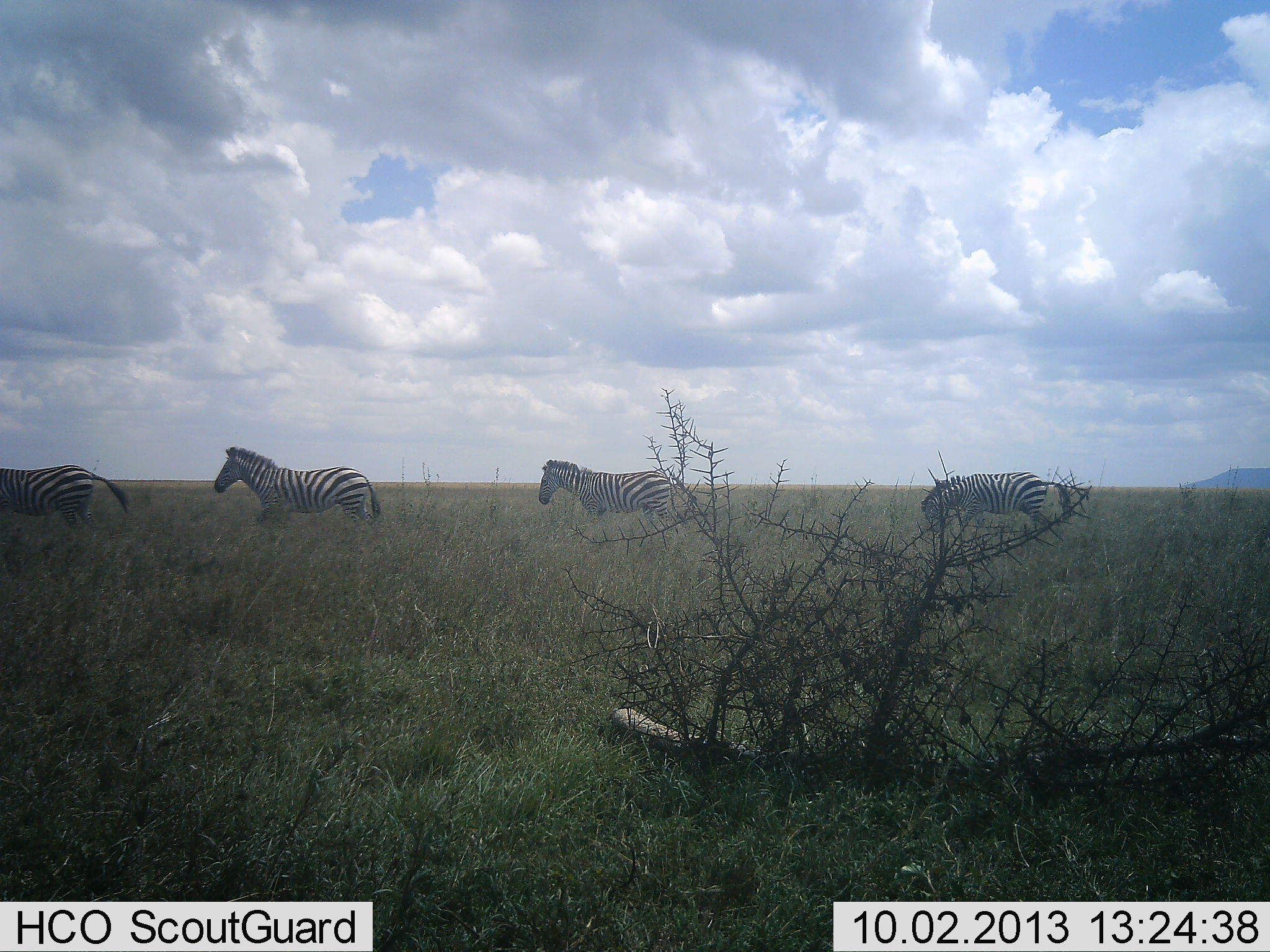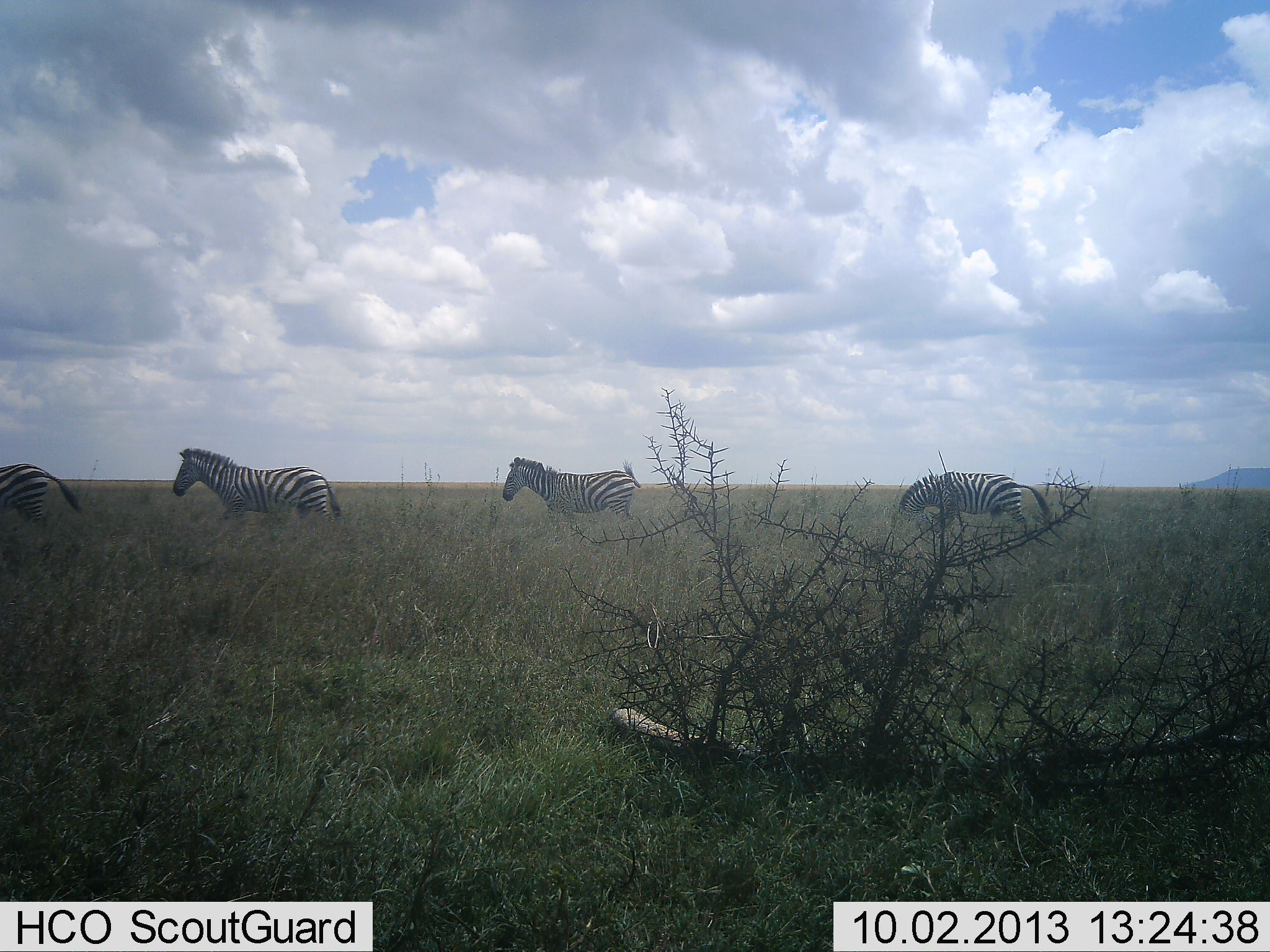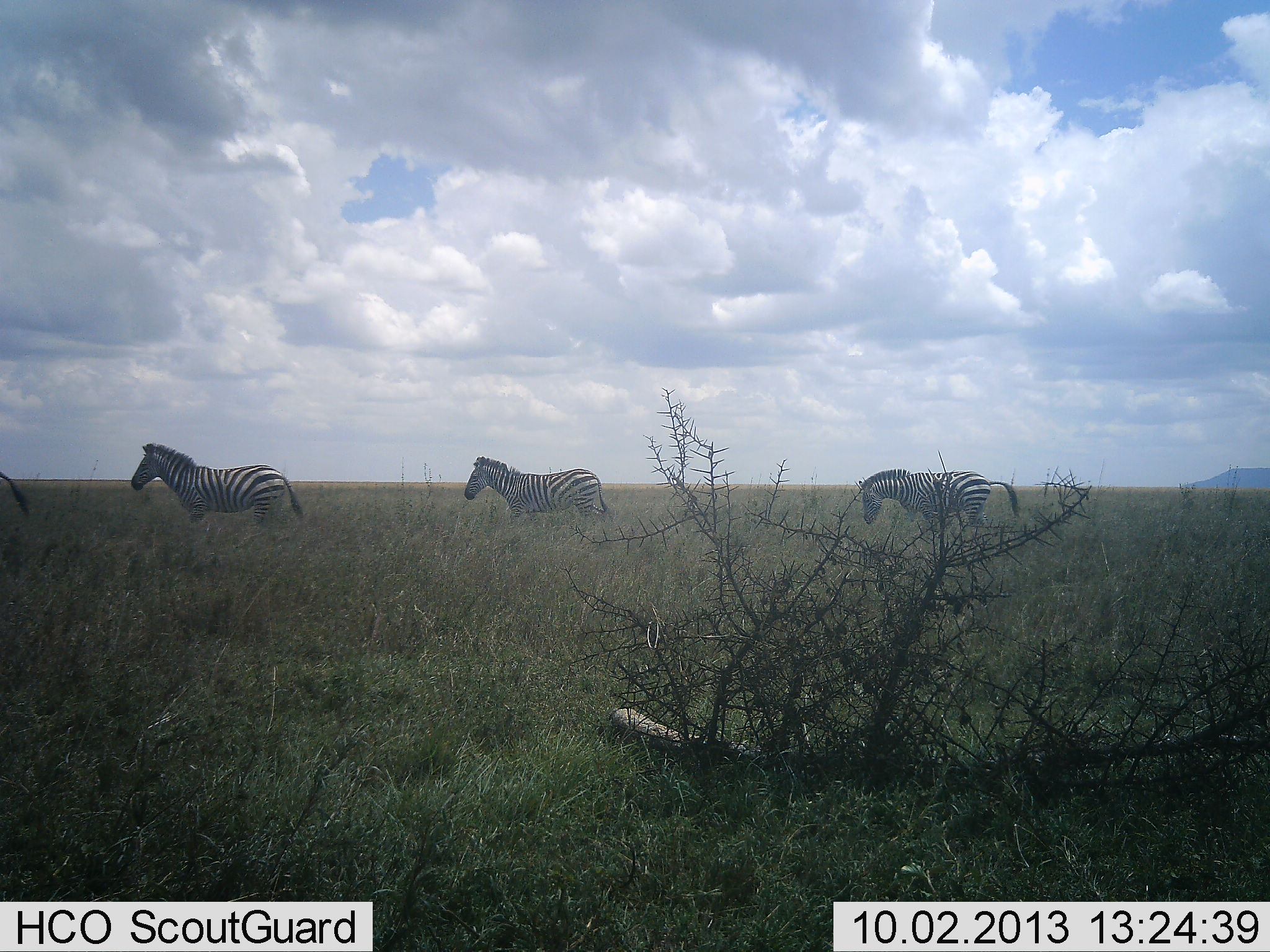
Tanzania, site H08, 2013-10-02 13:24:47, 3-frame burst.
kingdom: Animalia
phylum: Chordata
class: Mammalia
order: Perissodactyla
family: Equidae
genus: Equus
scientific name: Equus quagga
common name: plains zebra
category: zebra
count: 4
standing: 0%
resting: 0%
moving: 100%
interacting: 0%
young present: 0%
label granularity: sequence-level